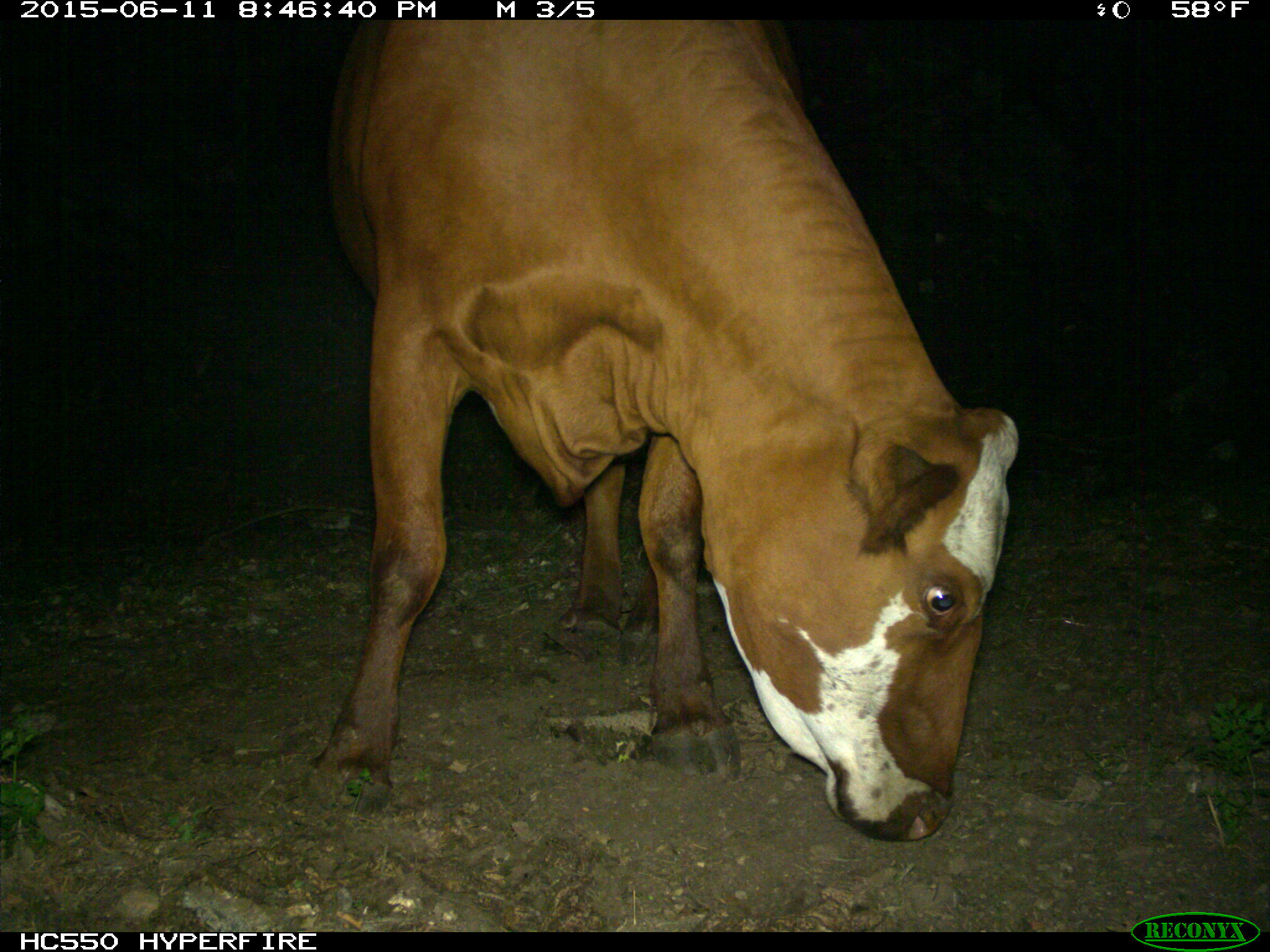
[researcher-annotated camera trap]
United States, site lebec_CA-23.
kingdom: Animalia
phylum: Chordata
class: Mammalia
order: Artiodactyla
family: Bovidae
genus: Bos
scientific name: Bos taurus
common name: domestic cow